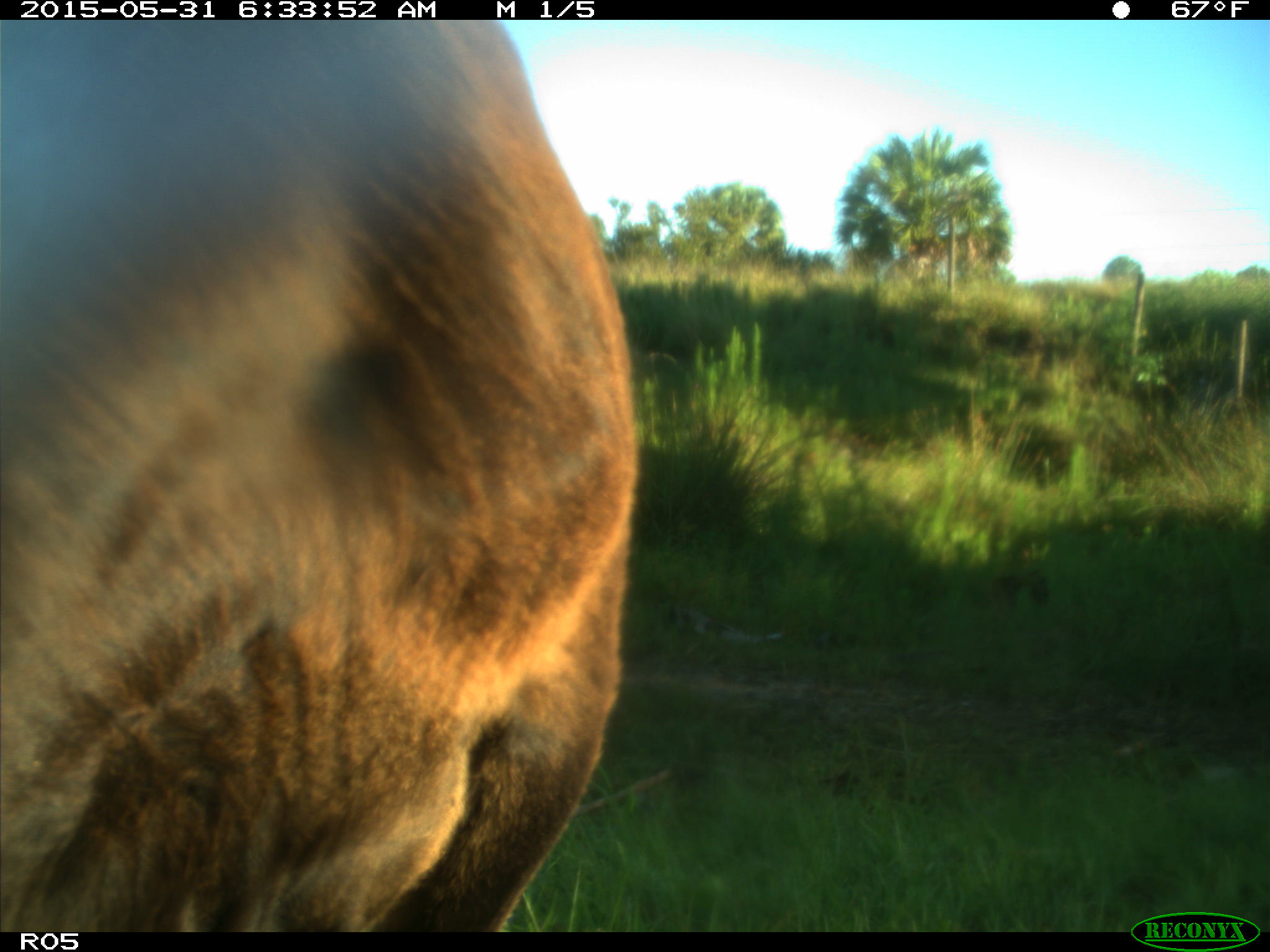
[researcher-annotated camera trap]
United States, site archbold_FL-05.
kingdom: Animalia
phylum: Chordata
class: Mammalia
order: Artiodactyla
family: Bovidae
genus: Bos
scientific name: Bos taurus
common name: domestic cow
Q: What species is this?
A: Bos taurus (domestic cow).